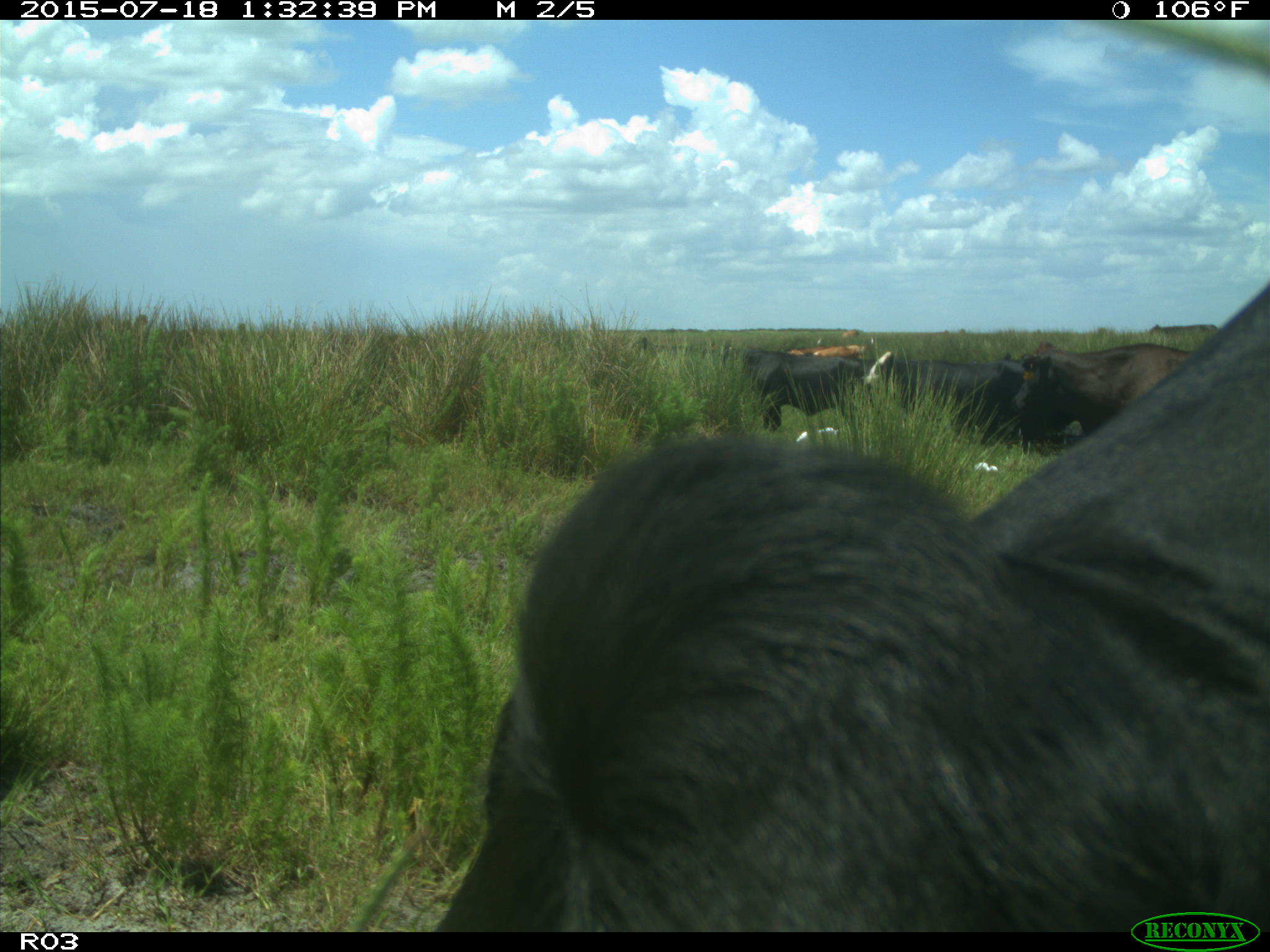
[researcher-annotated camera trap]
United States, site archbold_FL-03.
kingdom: Animalia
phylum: Chordata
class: Mammalia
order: Artiodactyla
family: Bovidae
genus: Bos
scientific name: Bos taurus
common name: domestic cow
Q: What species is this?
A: Bos taurus (domestic cow).